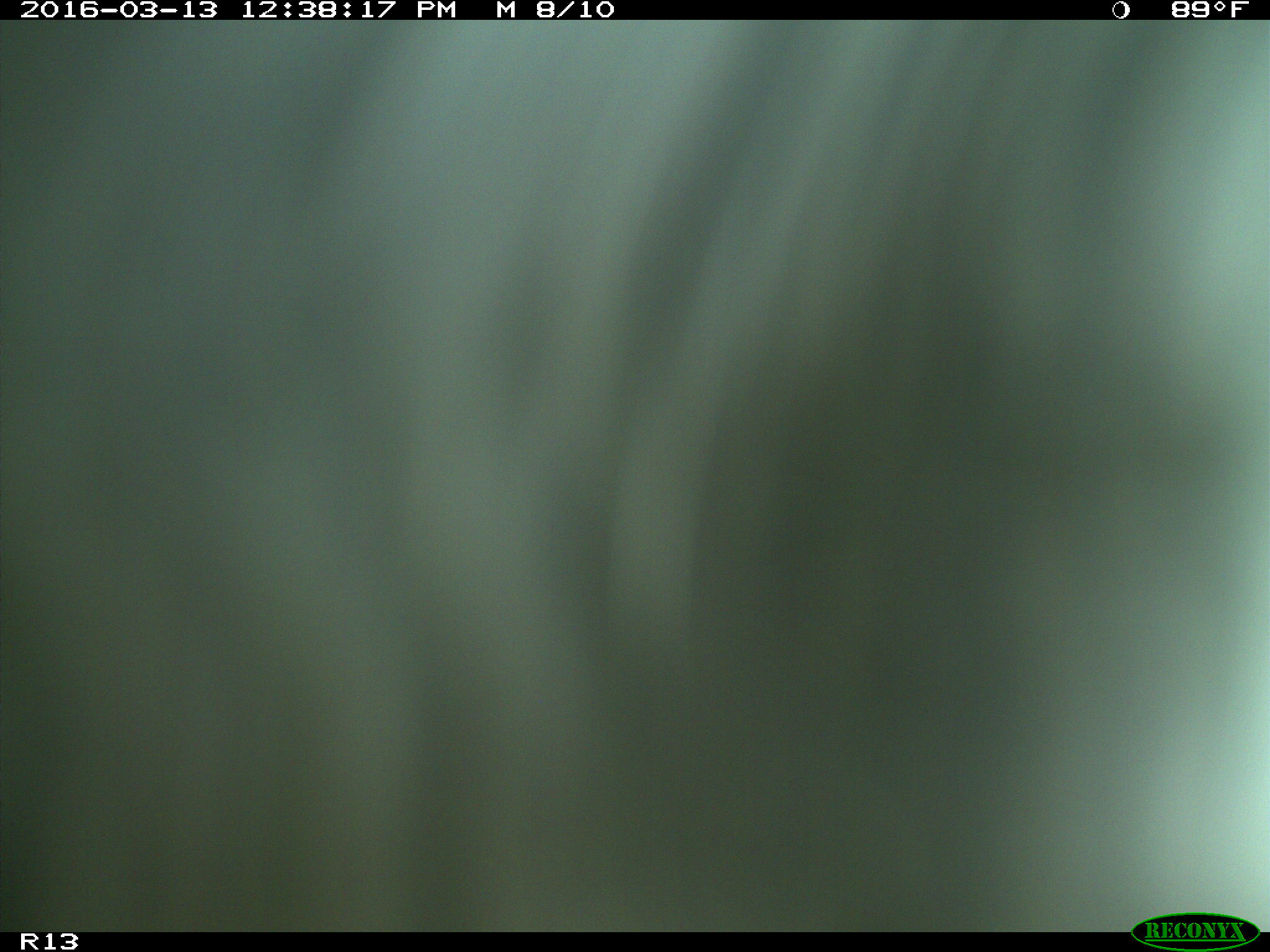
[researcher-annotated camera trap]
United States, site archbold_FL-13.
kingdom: Animalia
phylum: Chordata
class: Mammalia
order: Artiodactyla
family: Bovidae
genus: Bos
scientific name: Bos taurus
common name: domestic cow